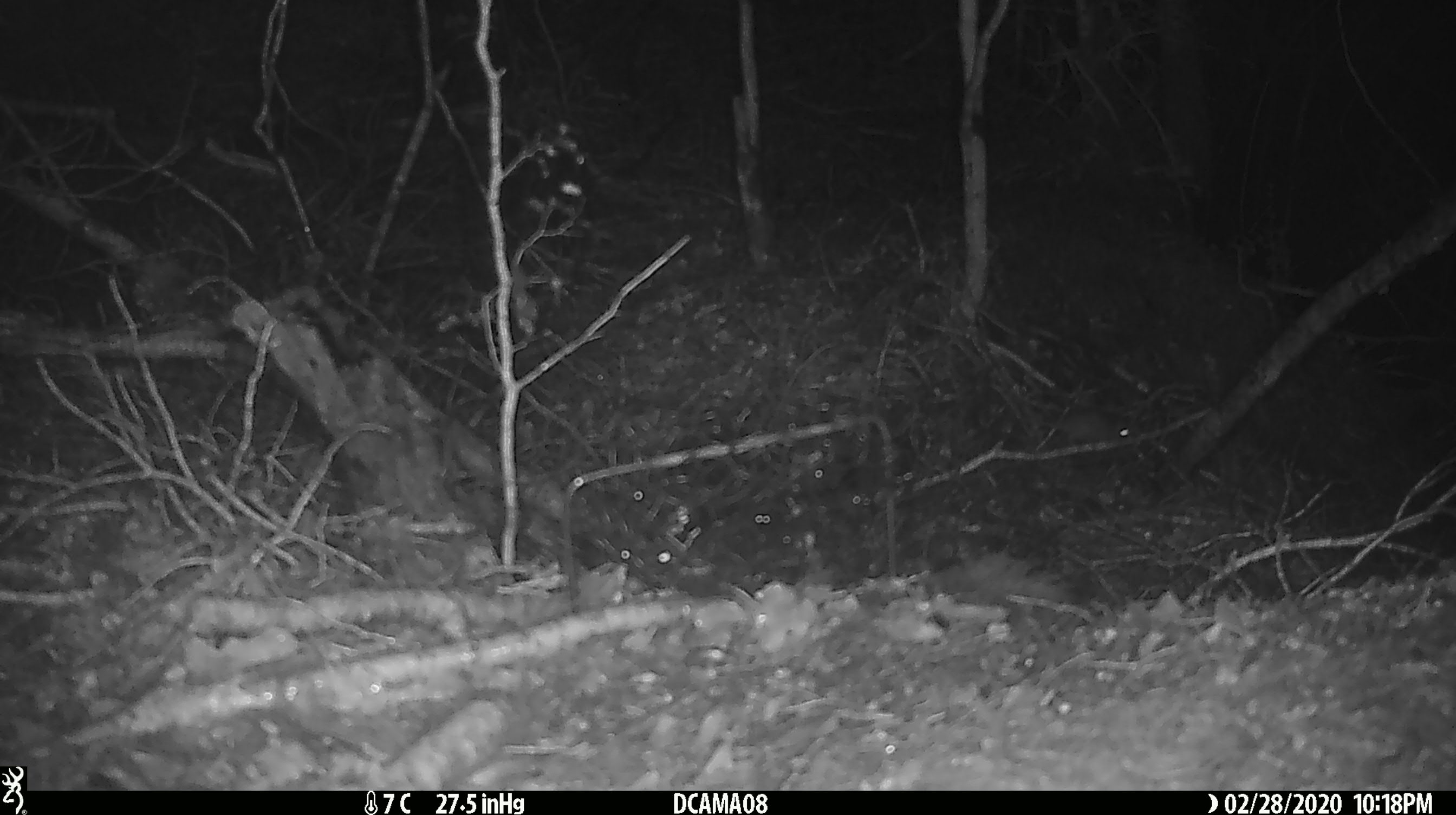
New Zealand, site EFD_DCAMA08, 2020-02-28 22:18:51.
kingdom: Animalia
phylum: Chordata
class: Mammalia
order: Rodentia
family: Muridae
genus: Mus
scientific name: Mus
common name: mouse